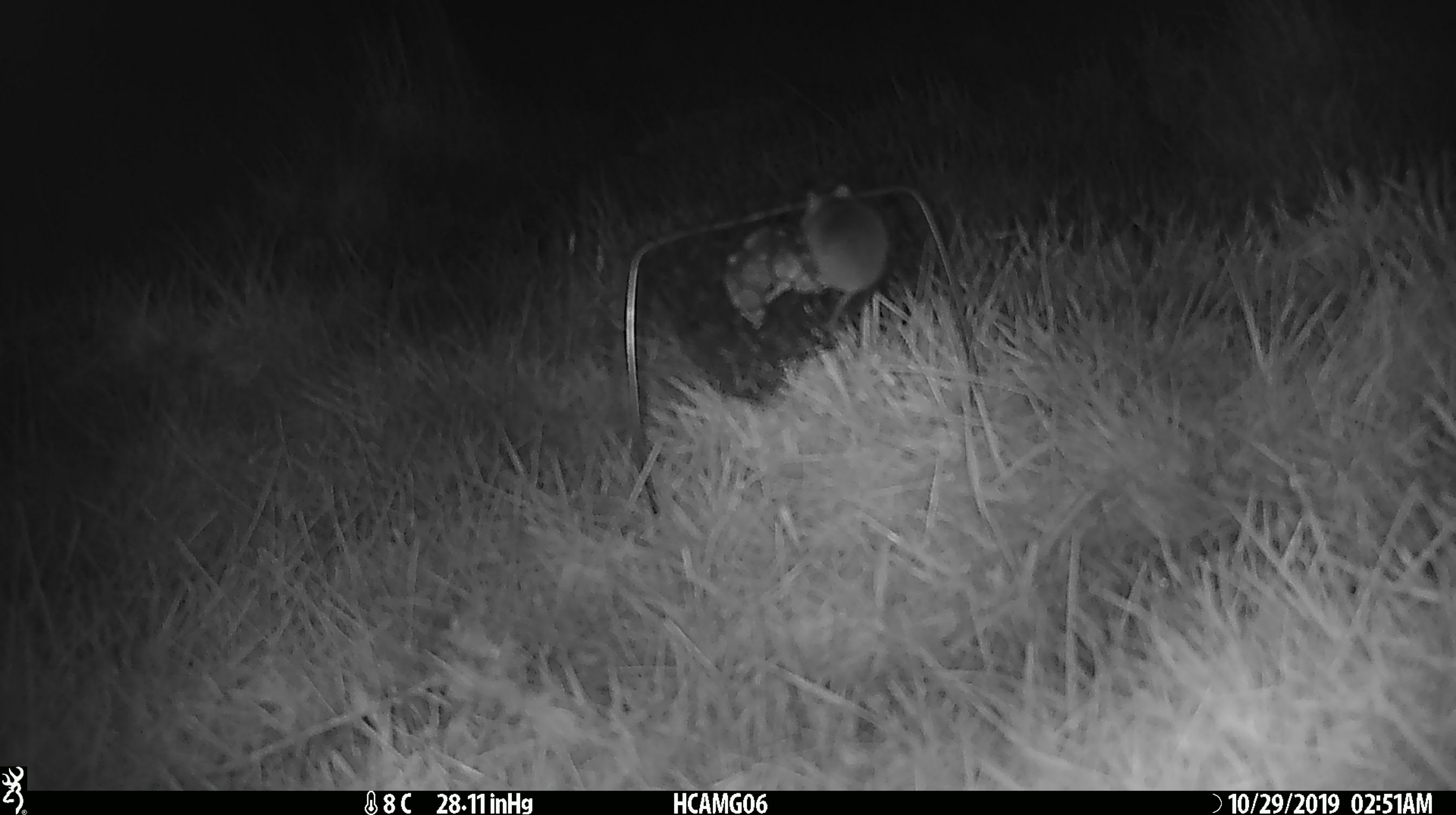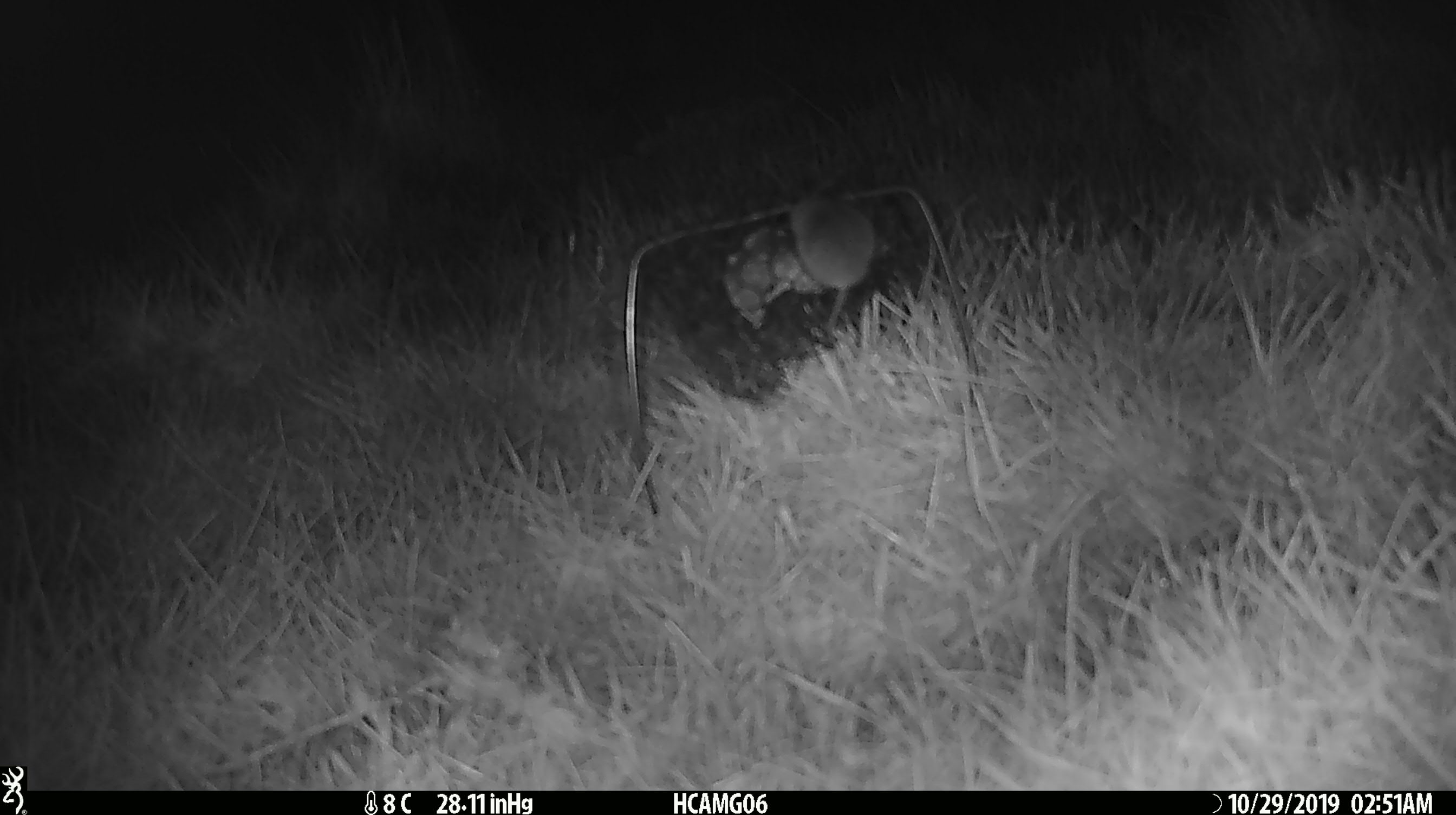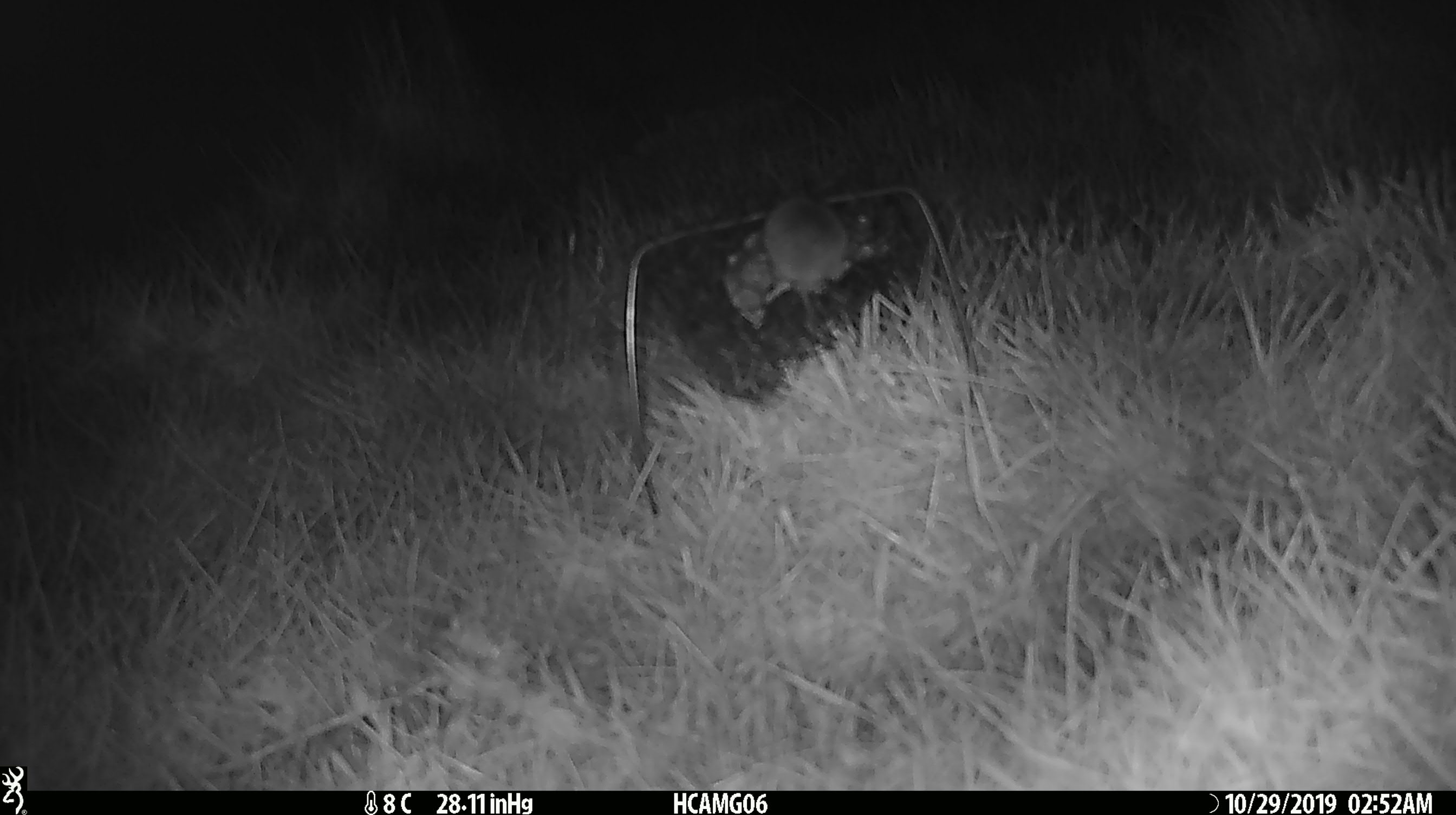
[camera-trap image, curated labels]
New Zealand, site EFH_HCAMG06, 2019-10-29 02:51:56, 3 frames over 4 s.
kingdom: Animalia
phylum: Chordata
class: Mammalia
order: Rodentia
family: Muridae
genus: Mus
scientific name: Mus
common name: mouse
Mouse (Mus).